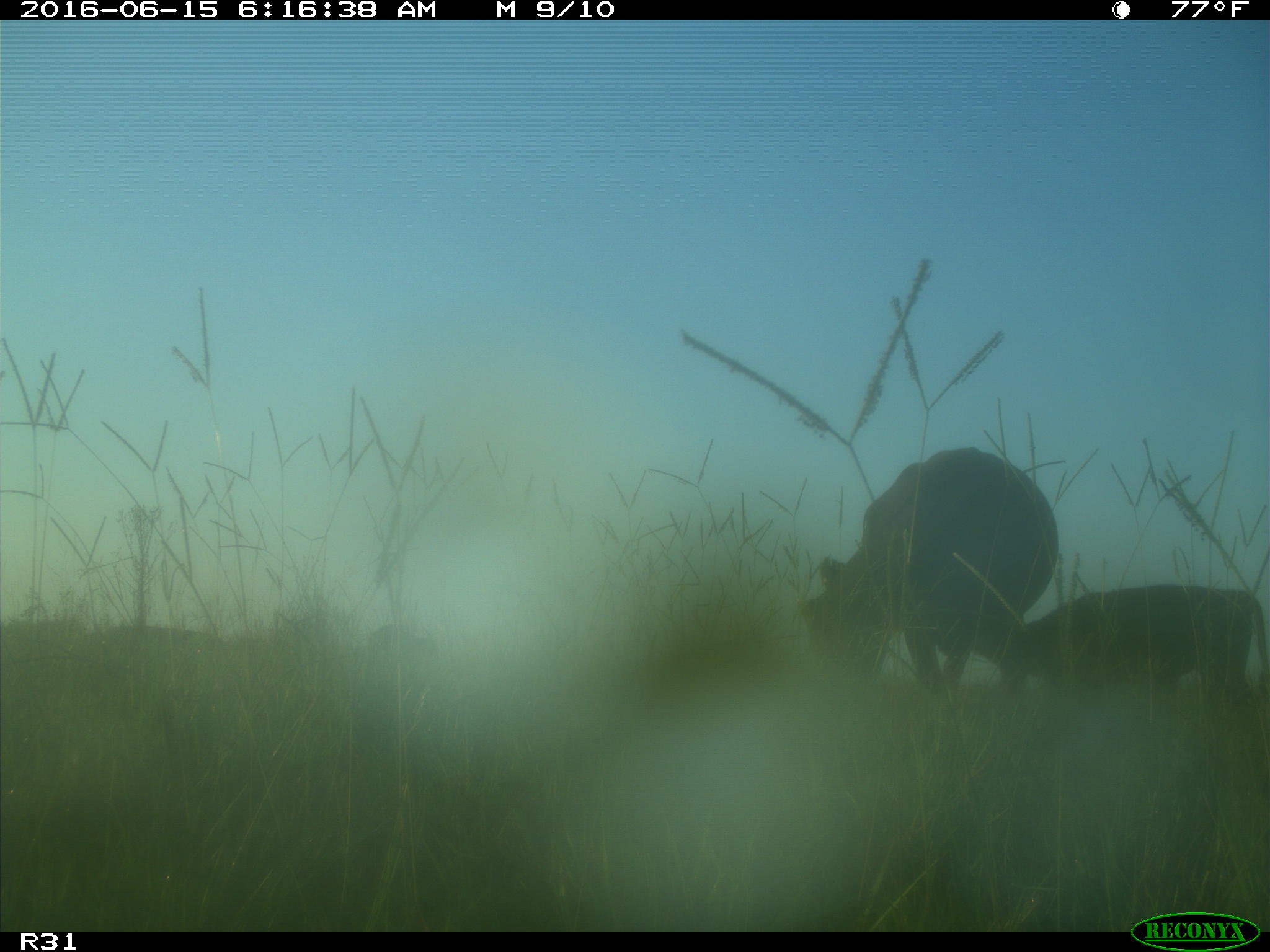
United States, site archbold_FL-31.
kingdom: Animalia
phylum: Chordata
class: Mammalia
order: Artiodactyla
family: Bovidae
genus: Bos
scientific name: Bos taurus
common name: domestic cow